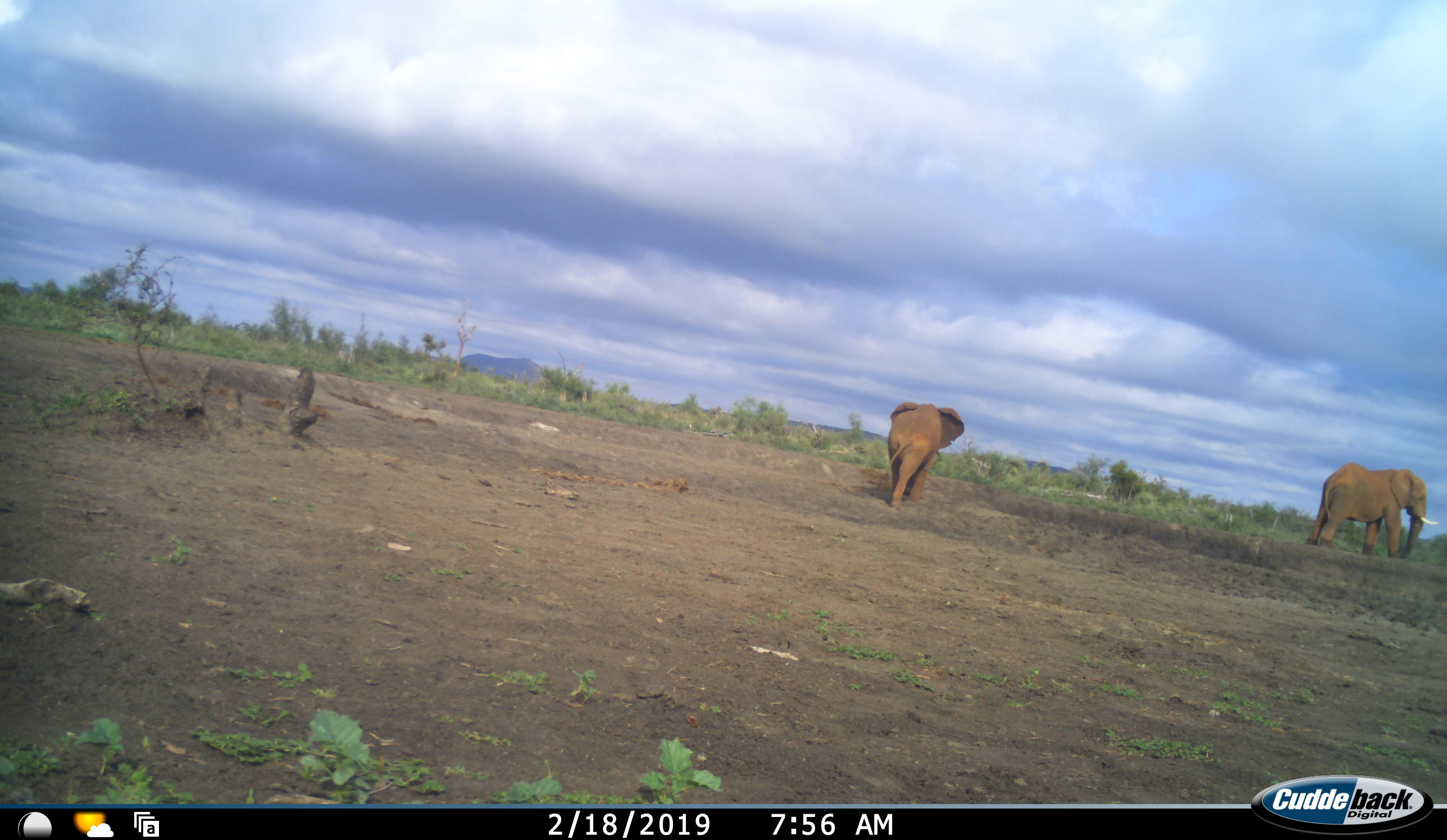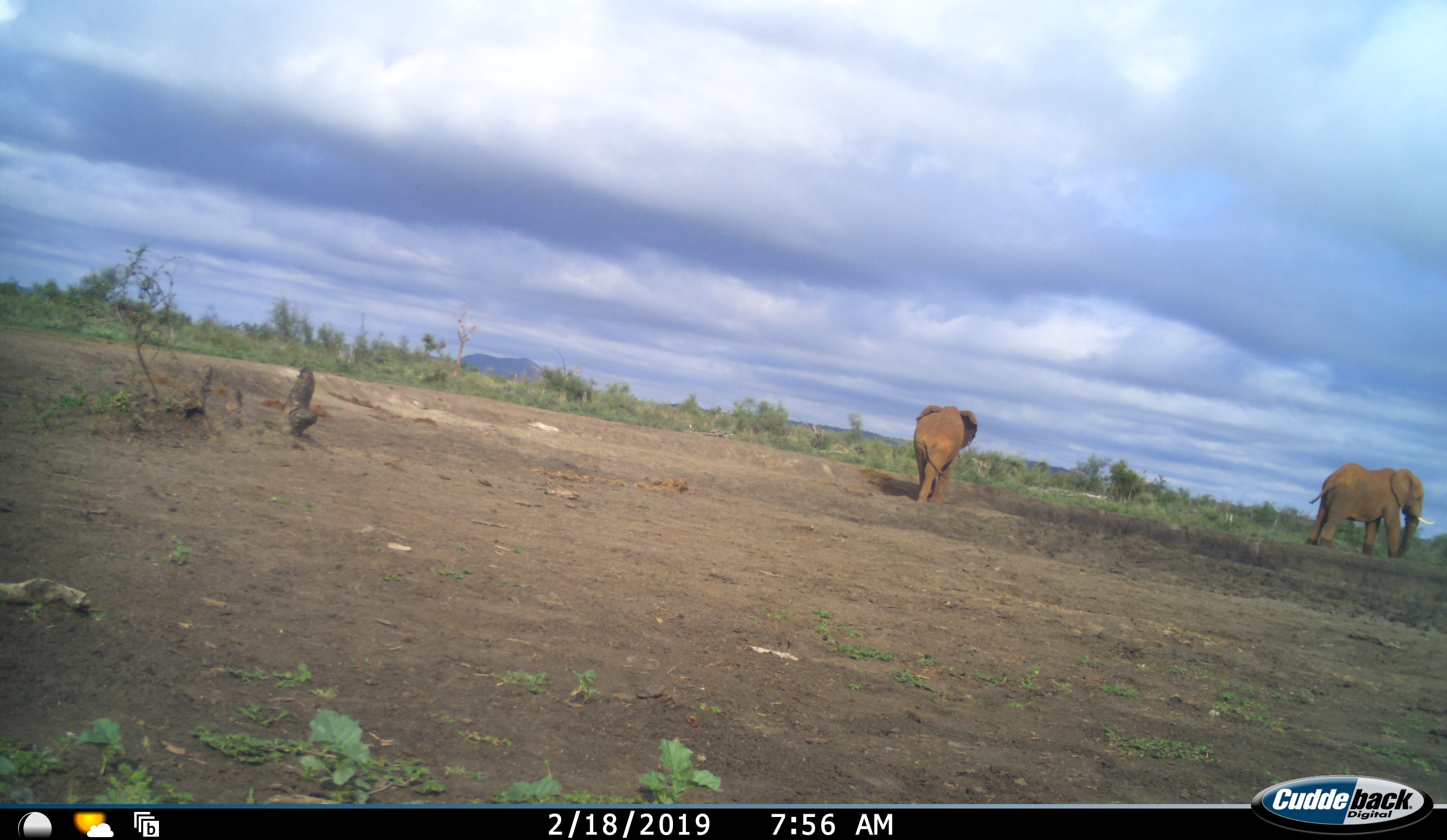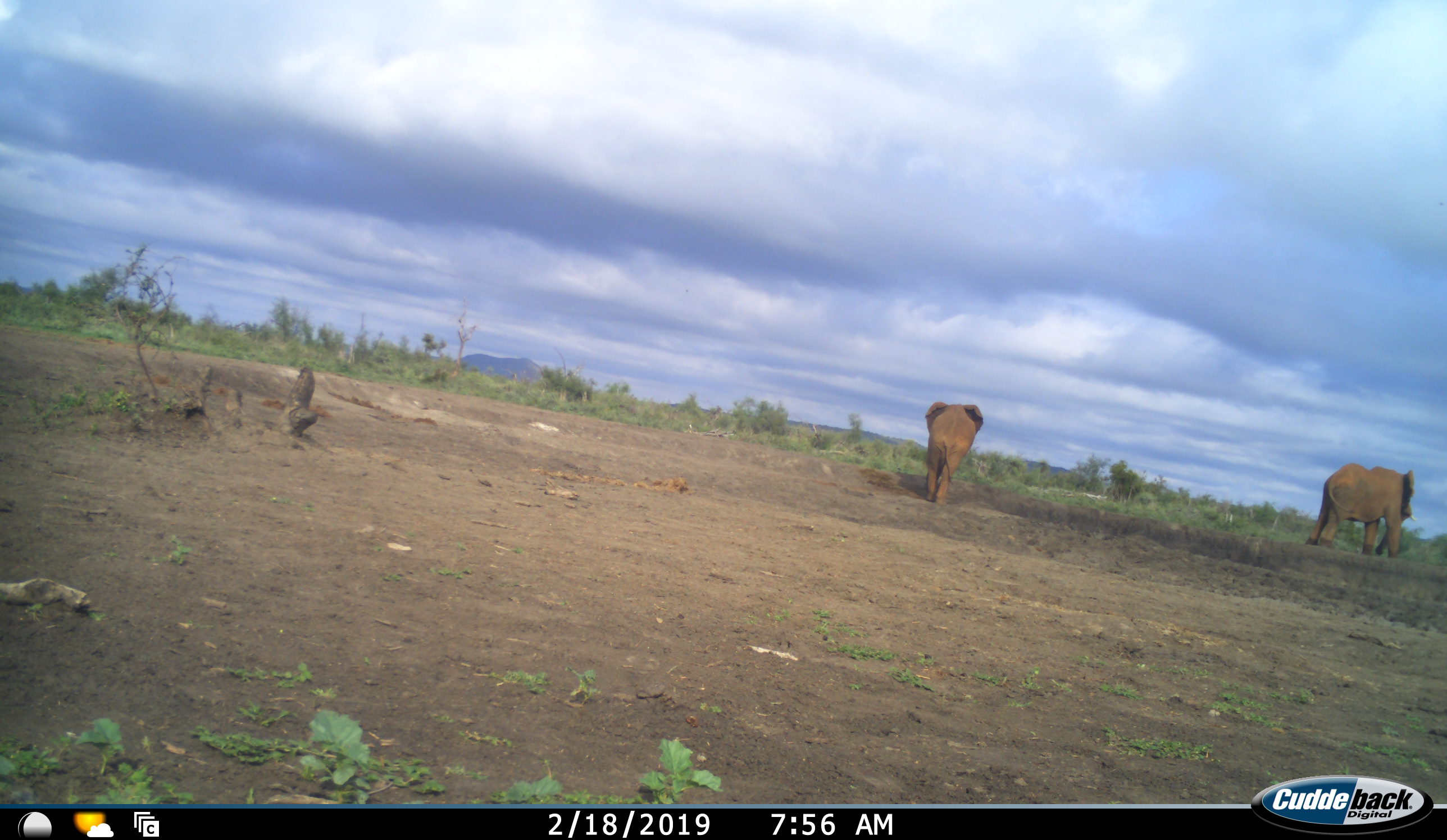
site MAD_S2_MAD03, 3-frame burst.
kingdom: Animalia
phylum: Chordata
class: Mammalia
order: Proboscidea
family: Elephantidae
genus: Loxodonta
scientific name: Loxodonta africana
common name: african bush elephant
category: elephant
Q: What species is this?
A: Elephant (african bush elephant) (Loxodonta africana).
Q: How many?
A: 2.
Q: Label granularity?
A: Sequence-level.